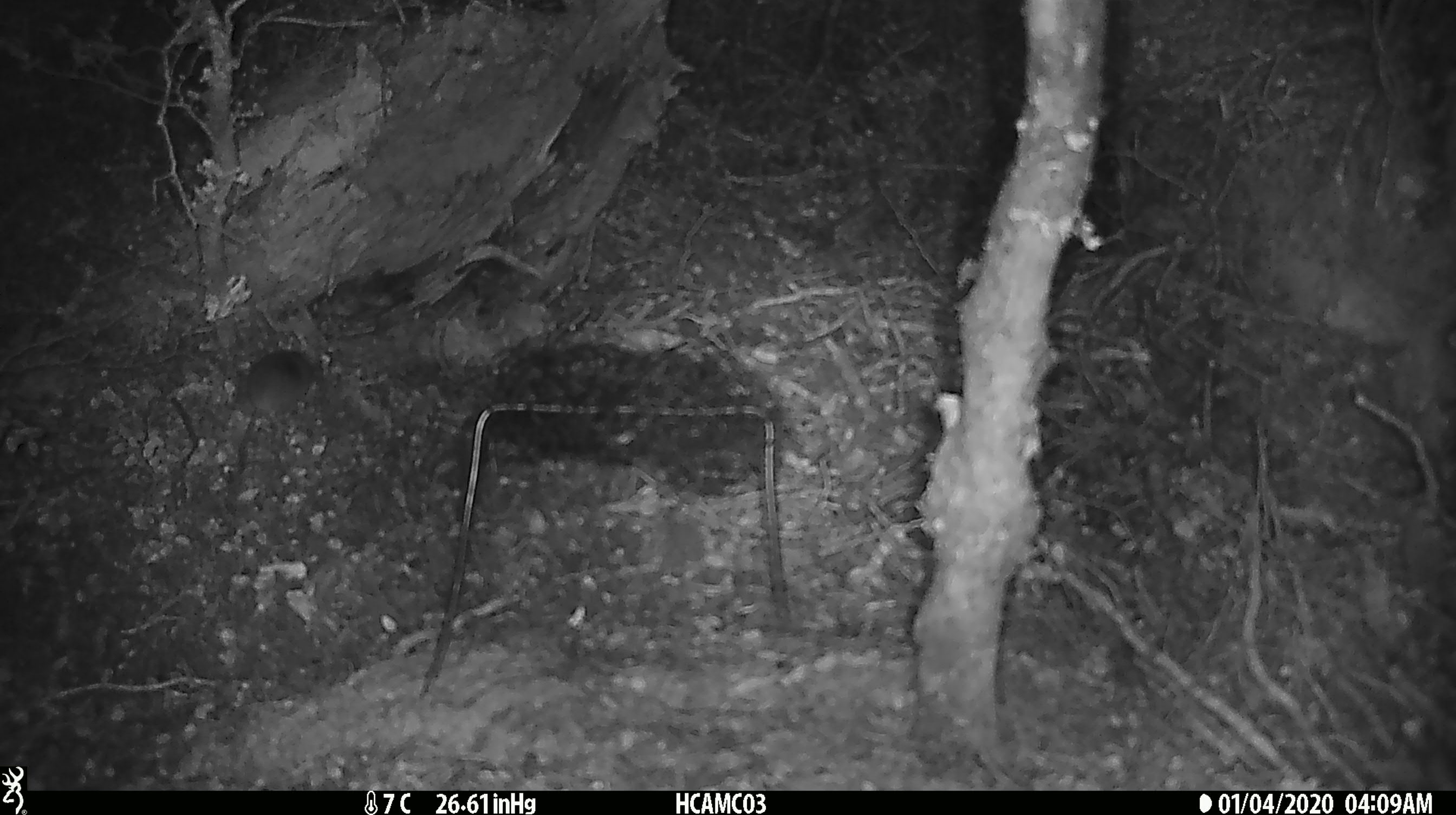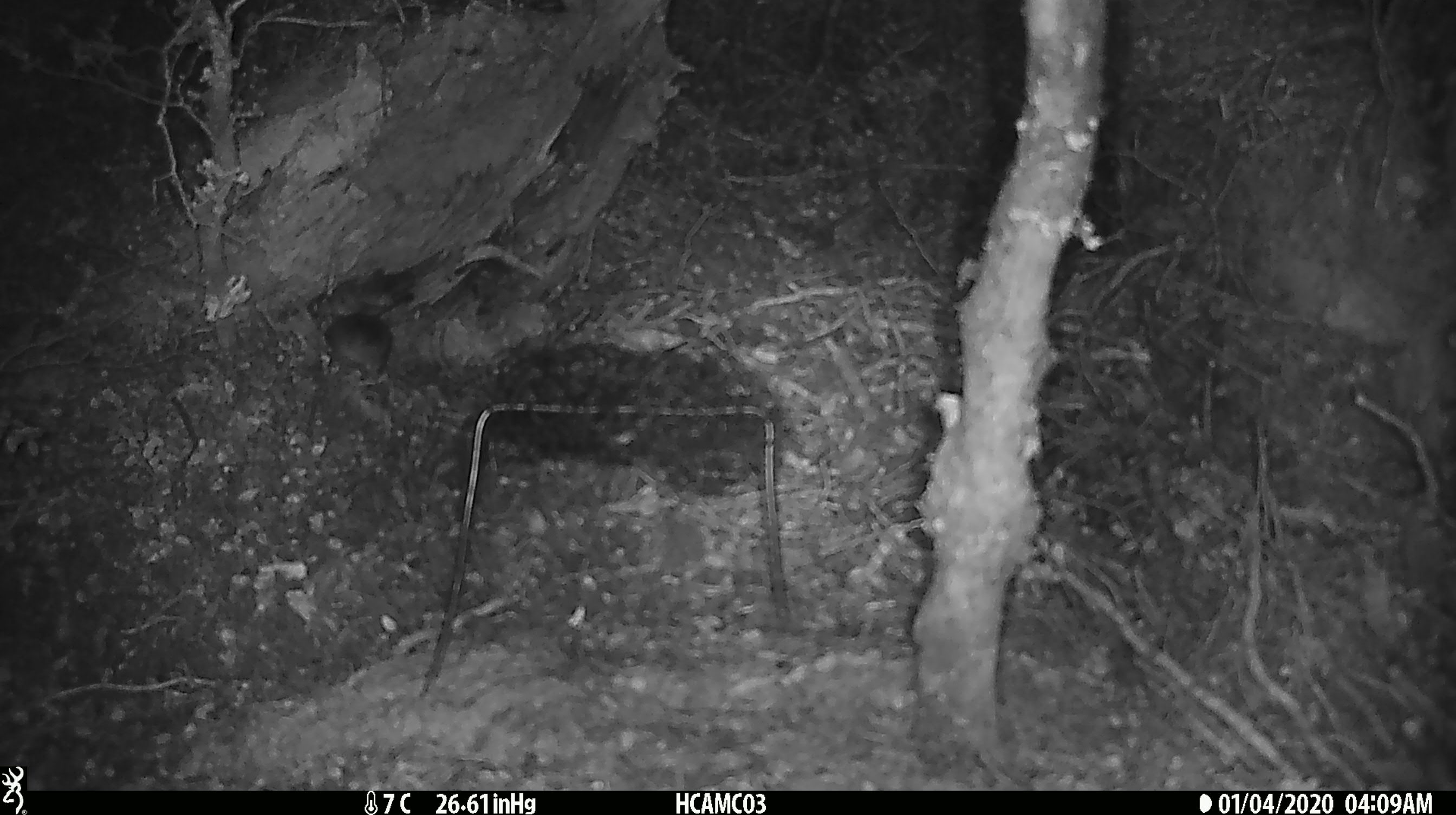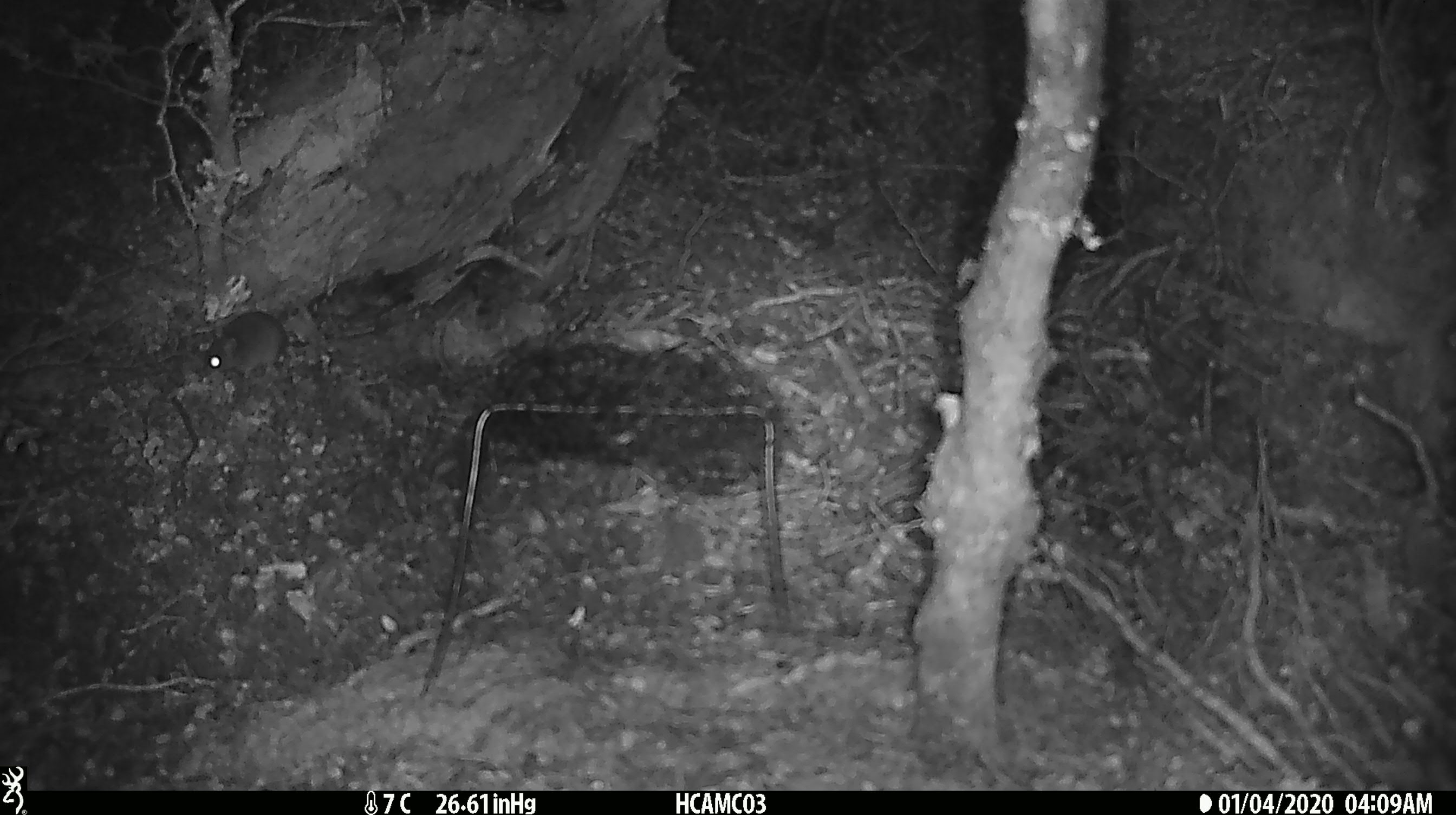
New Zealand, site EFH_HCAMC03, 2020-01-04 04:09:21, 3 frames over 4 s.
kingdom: Animalia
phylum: Chordata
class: Mammalia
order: Rodentia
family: Muridae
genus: Mus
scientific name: Mus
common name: mouse